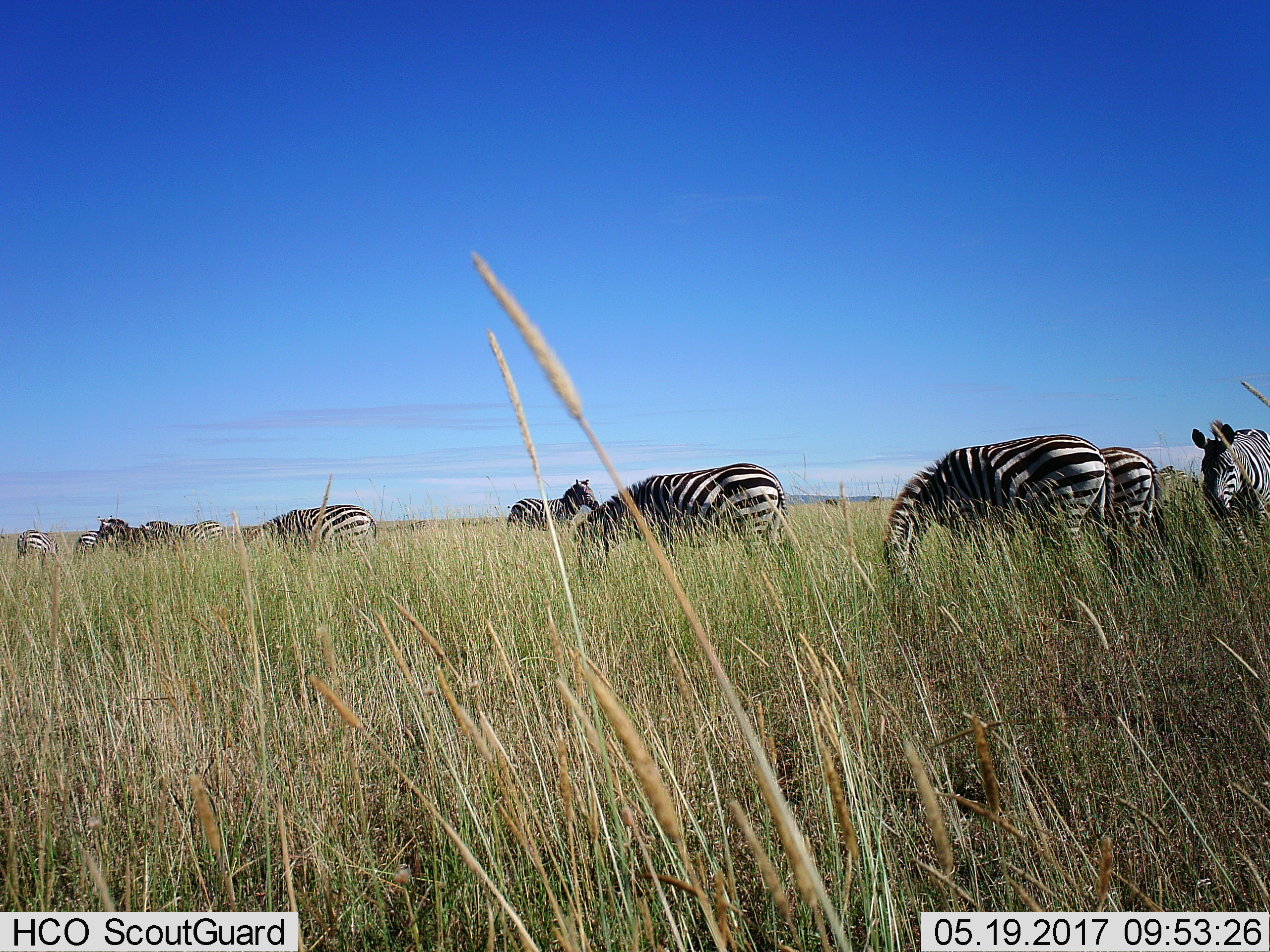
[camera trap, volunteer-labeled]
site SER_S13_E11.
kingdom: Animalia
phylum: Chordata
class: Mammalia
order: Perissodactyla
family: Equidae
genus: Equus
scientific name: Equus quagga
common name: plains zebra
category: zebraplains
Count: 10.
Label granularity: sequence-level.